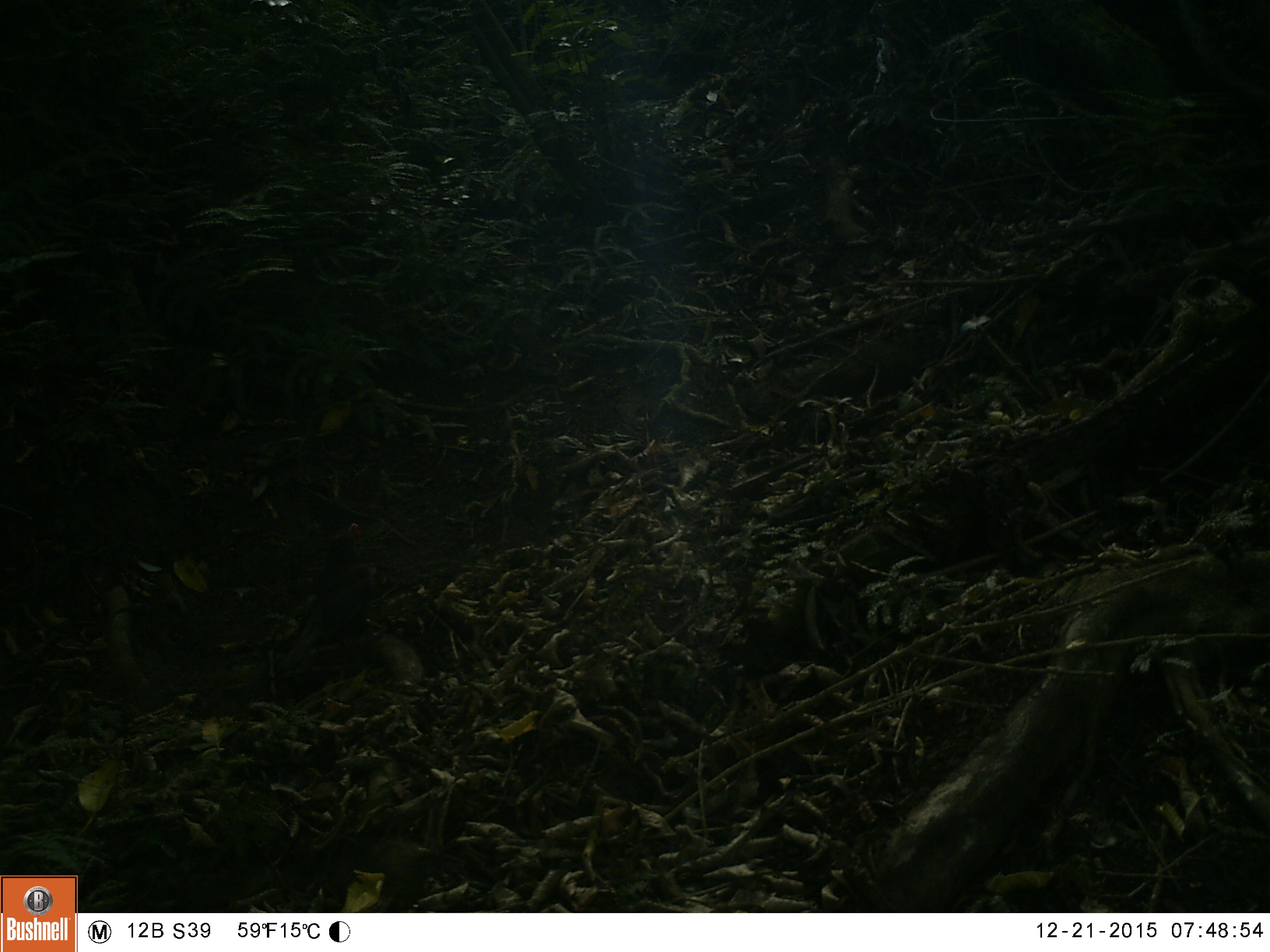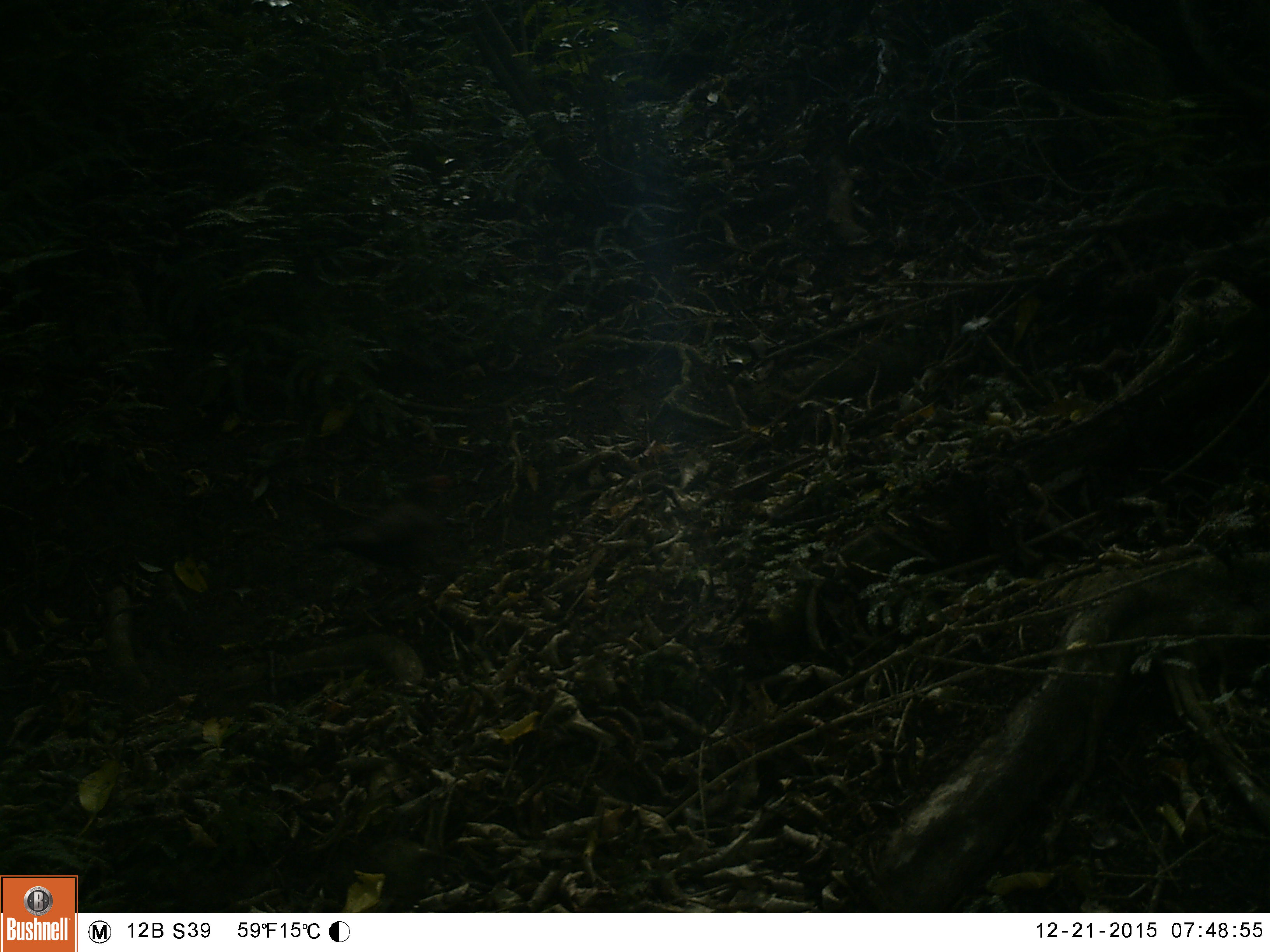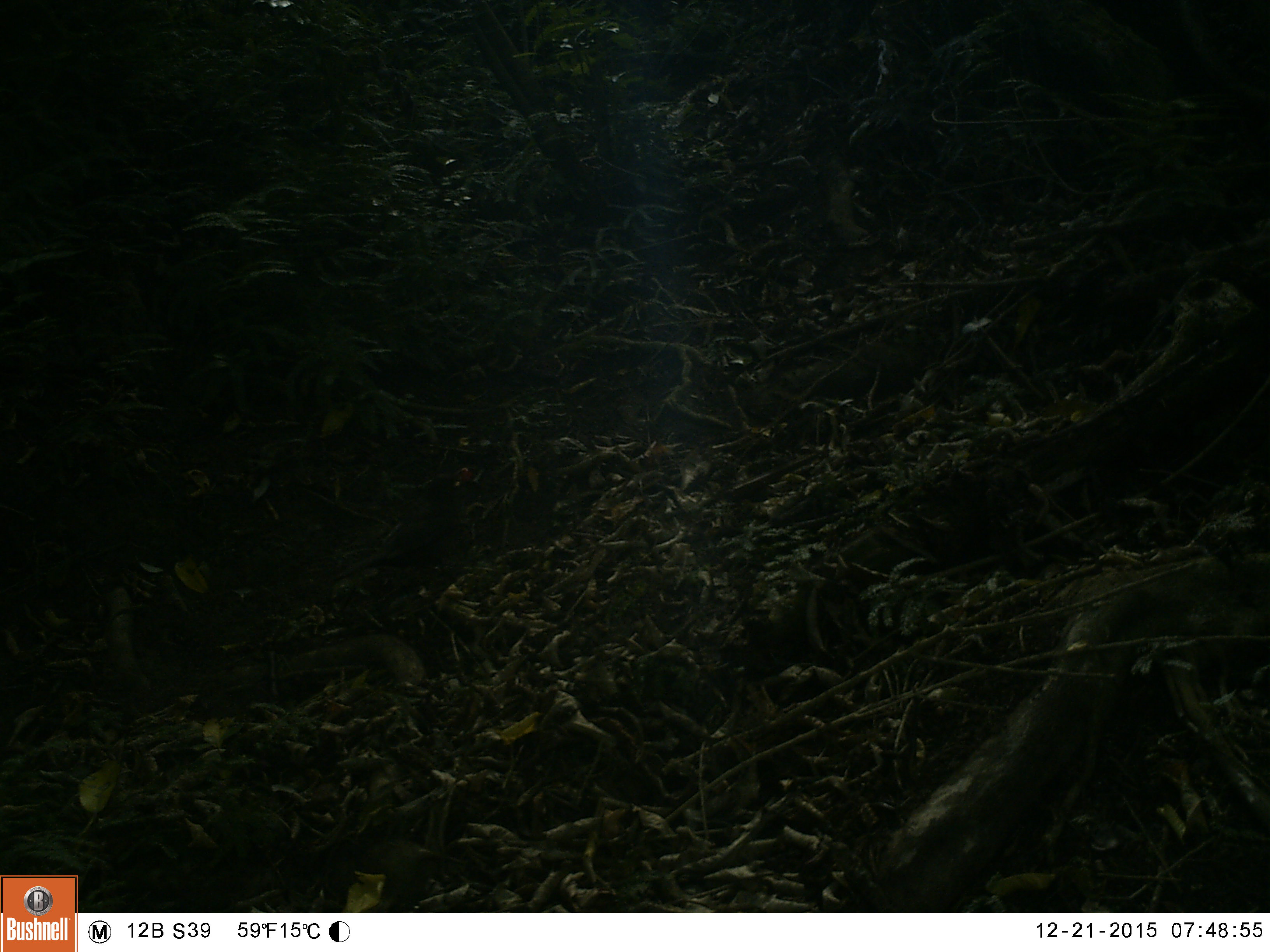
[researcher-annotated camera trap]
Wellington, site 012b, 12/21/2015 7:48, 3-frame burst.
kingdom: Animalia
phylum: Chordata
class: Aves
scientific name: Aves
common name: bird